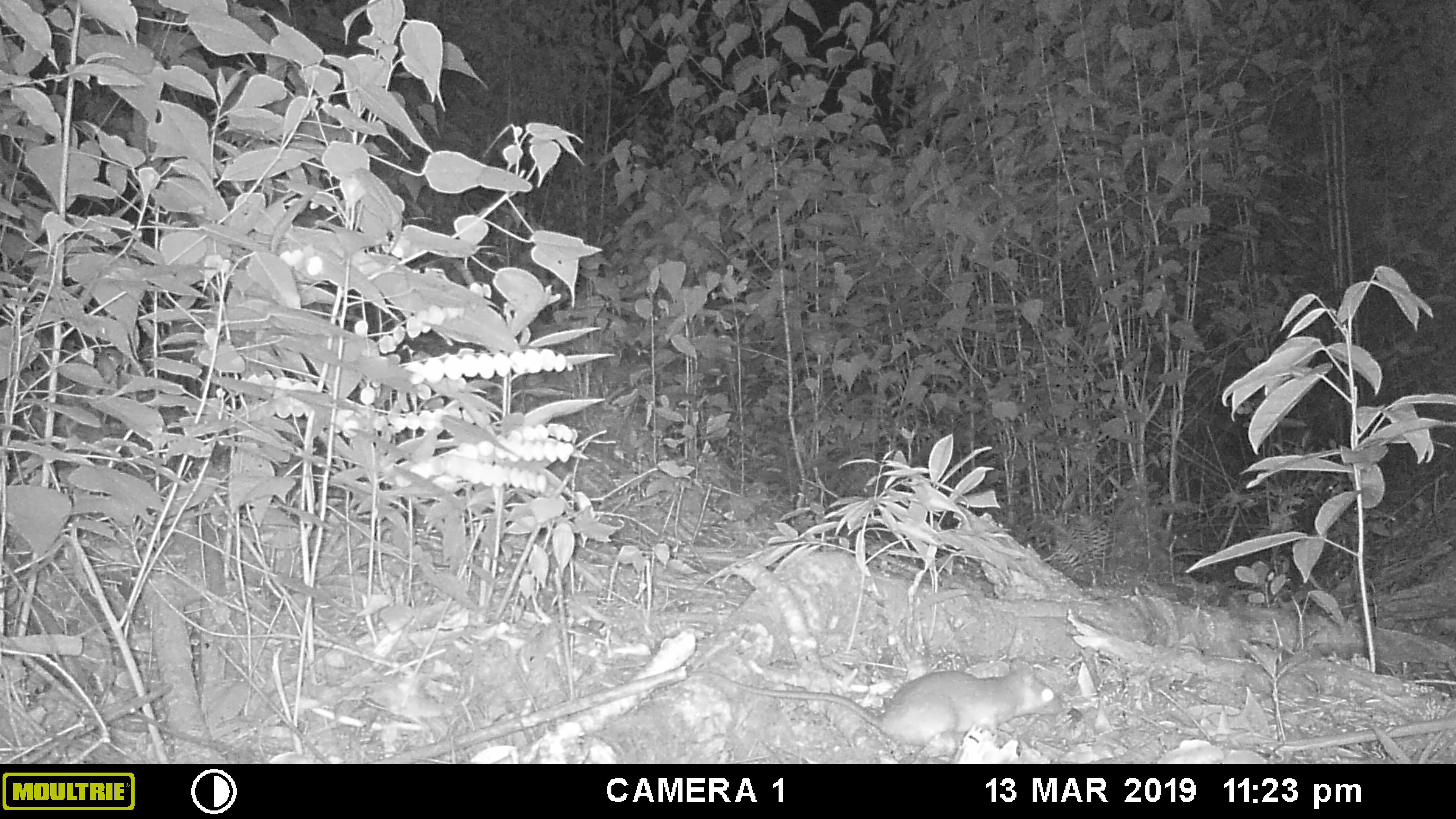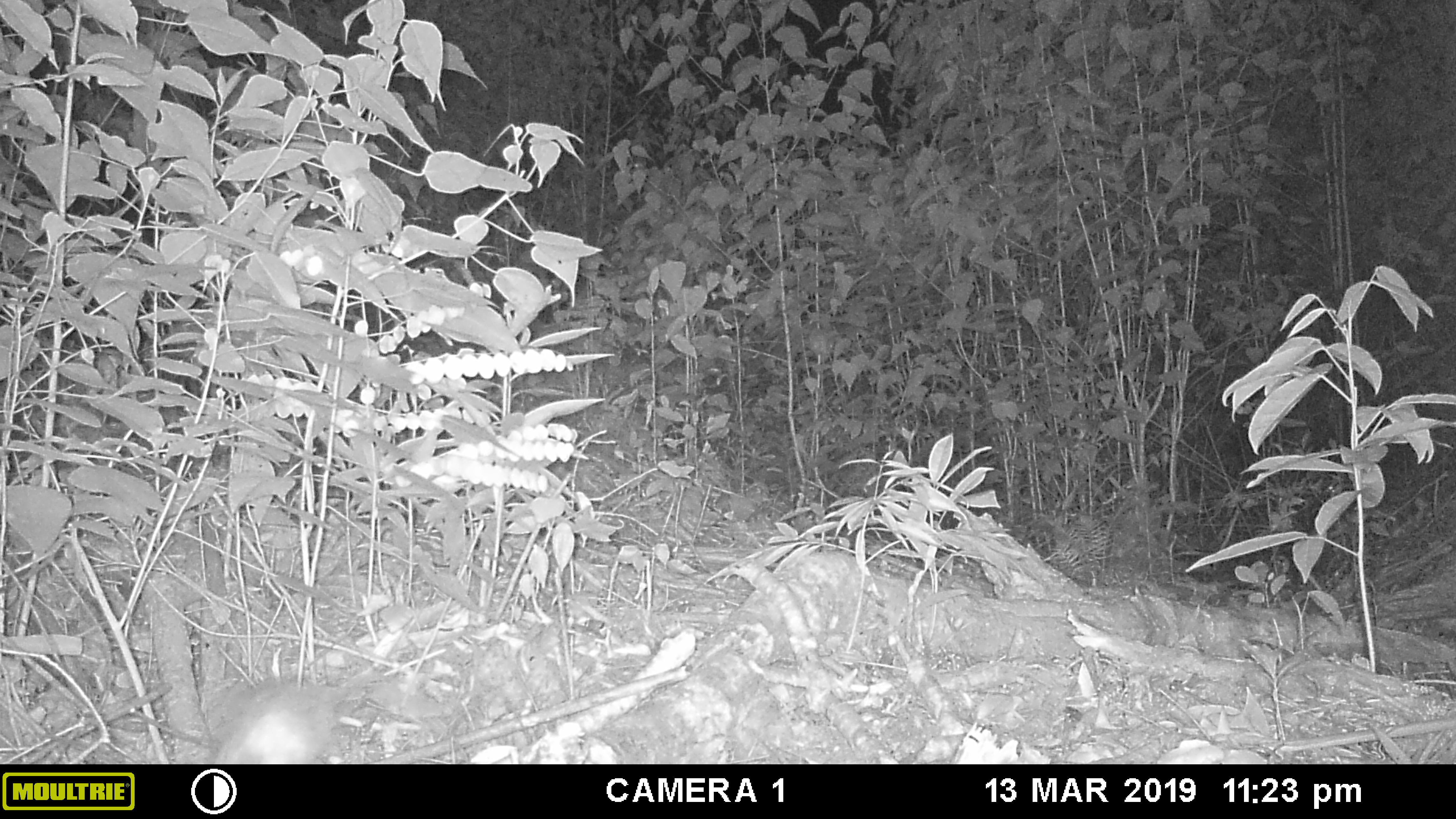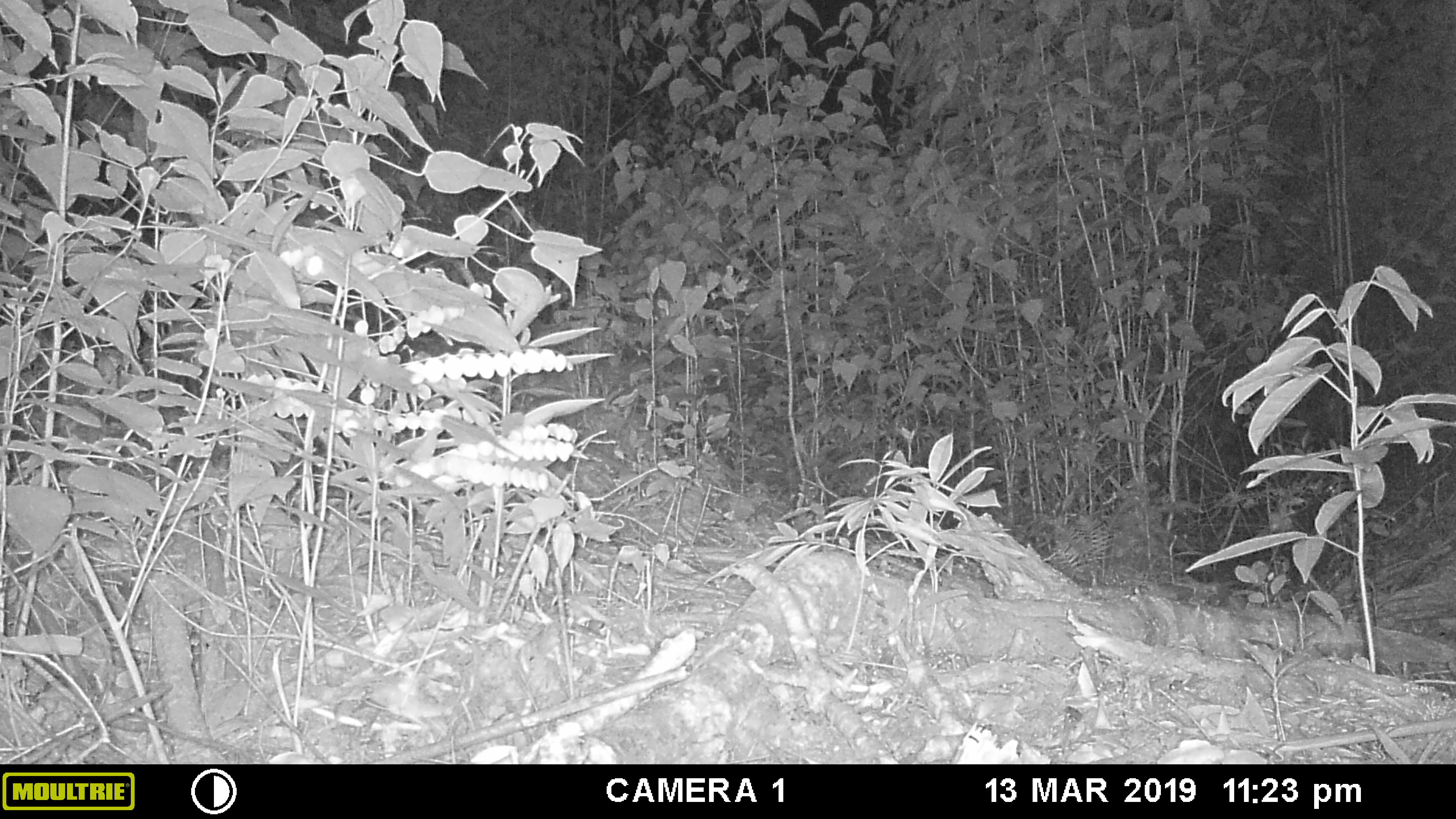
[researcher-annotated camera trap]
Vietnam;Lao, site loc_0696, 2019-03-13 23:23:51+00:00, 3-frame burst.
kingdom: Animalia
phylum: Chordata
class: Mammalia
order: Rodentia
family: Muridae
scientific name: Muridae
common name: old-world mice and rats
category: unidentified murid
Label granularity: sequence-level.